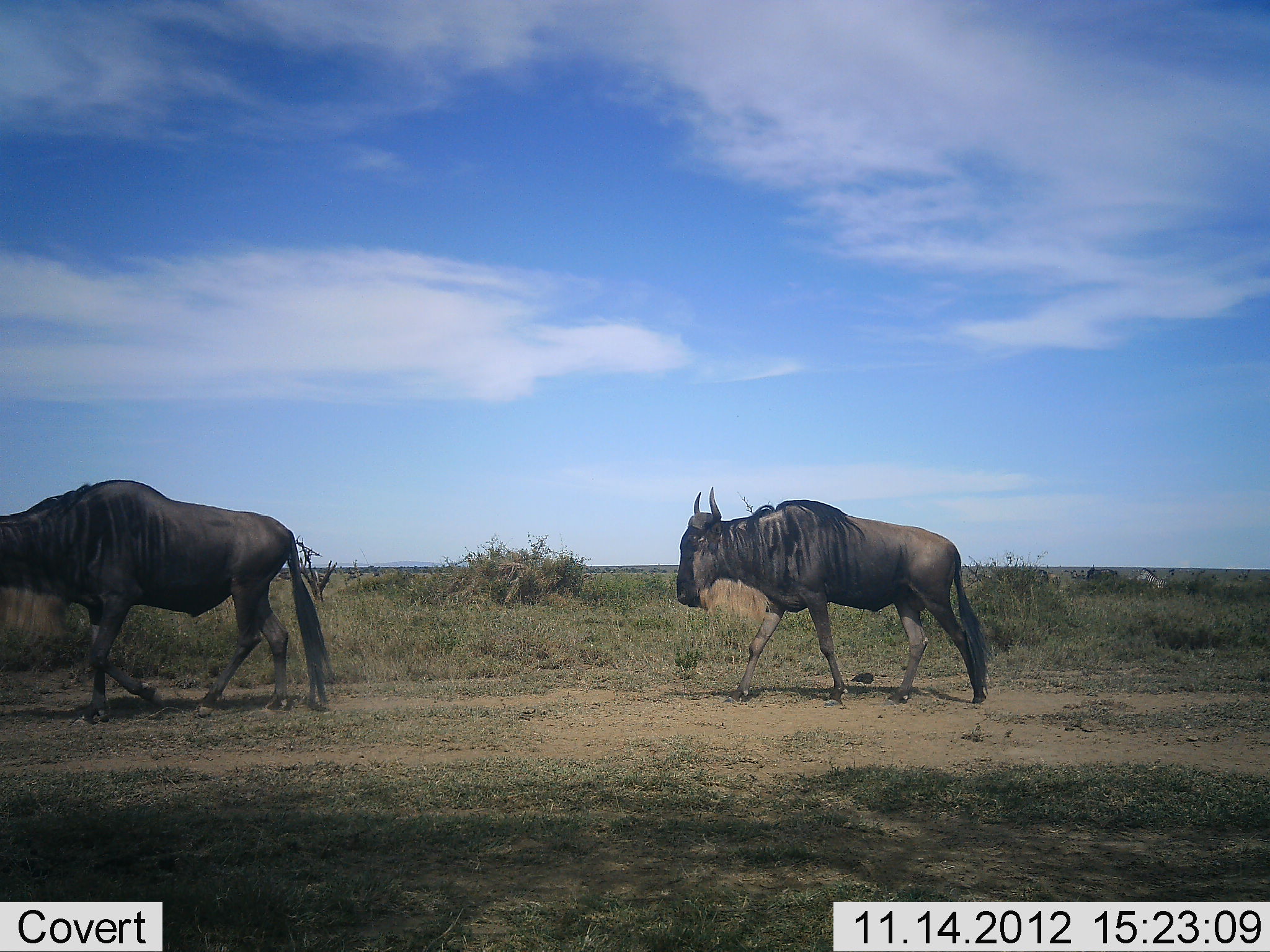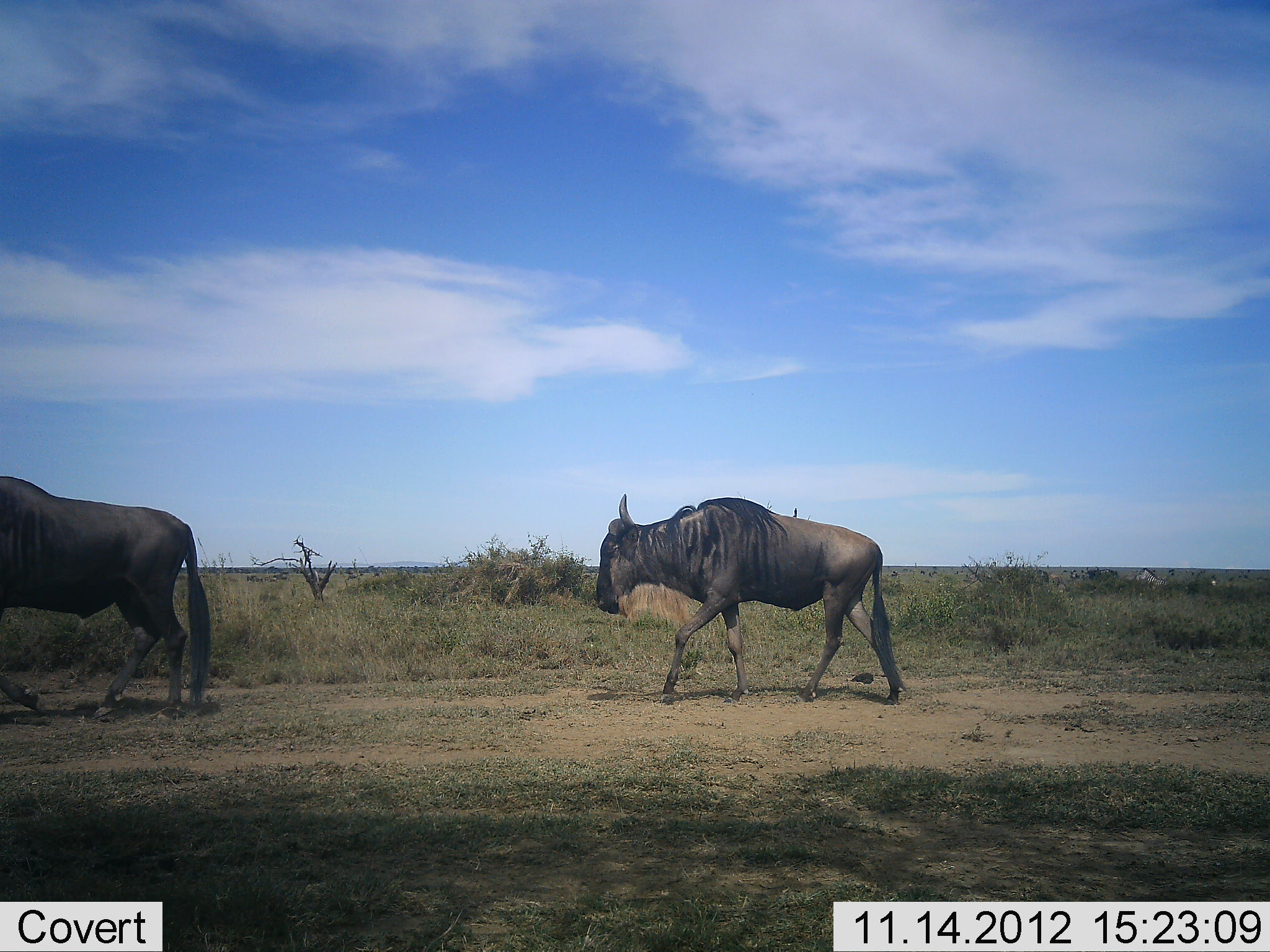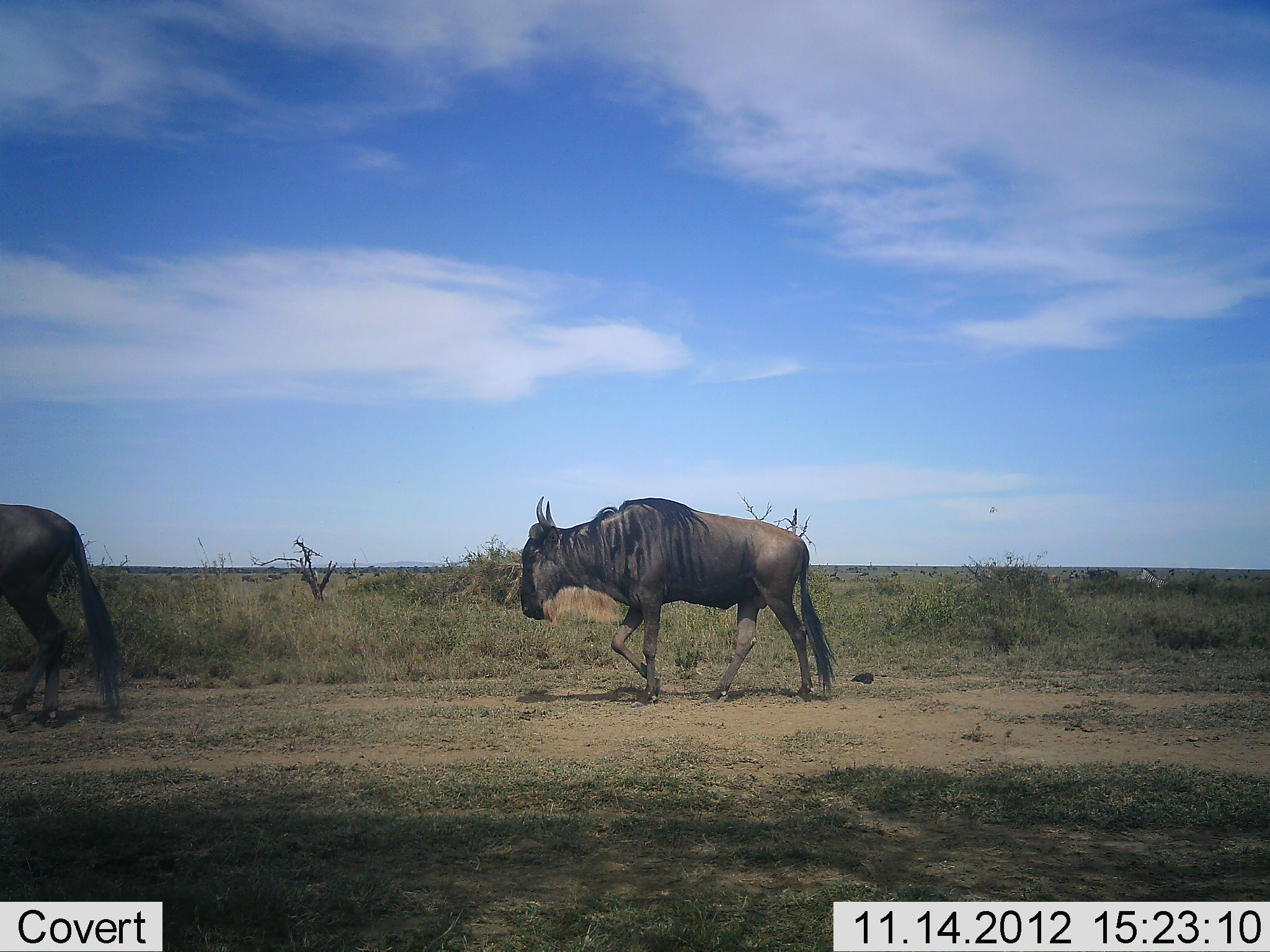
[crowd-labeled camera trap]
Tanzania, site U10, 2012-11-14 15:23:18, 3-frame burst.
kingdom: Animalia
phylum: Chordata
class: Mammalia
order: Artiodactyla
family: Bovidae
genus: Connochaetes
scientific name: Connochaetes taurinus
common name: blue wildebeest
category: wildebeest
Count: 2.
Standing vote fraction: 10%.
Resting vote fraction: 0%.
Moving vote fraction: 100%.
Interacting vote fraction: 0%.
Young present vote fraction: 0%.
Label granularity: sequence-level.